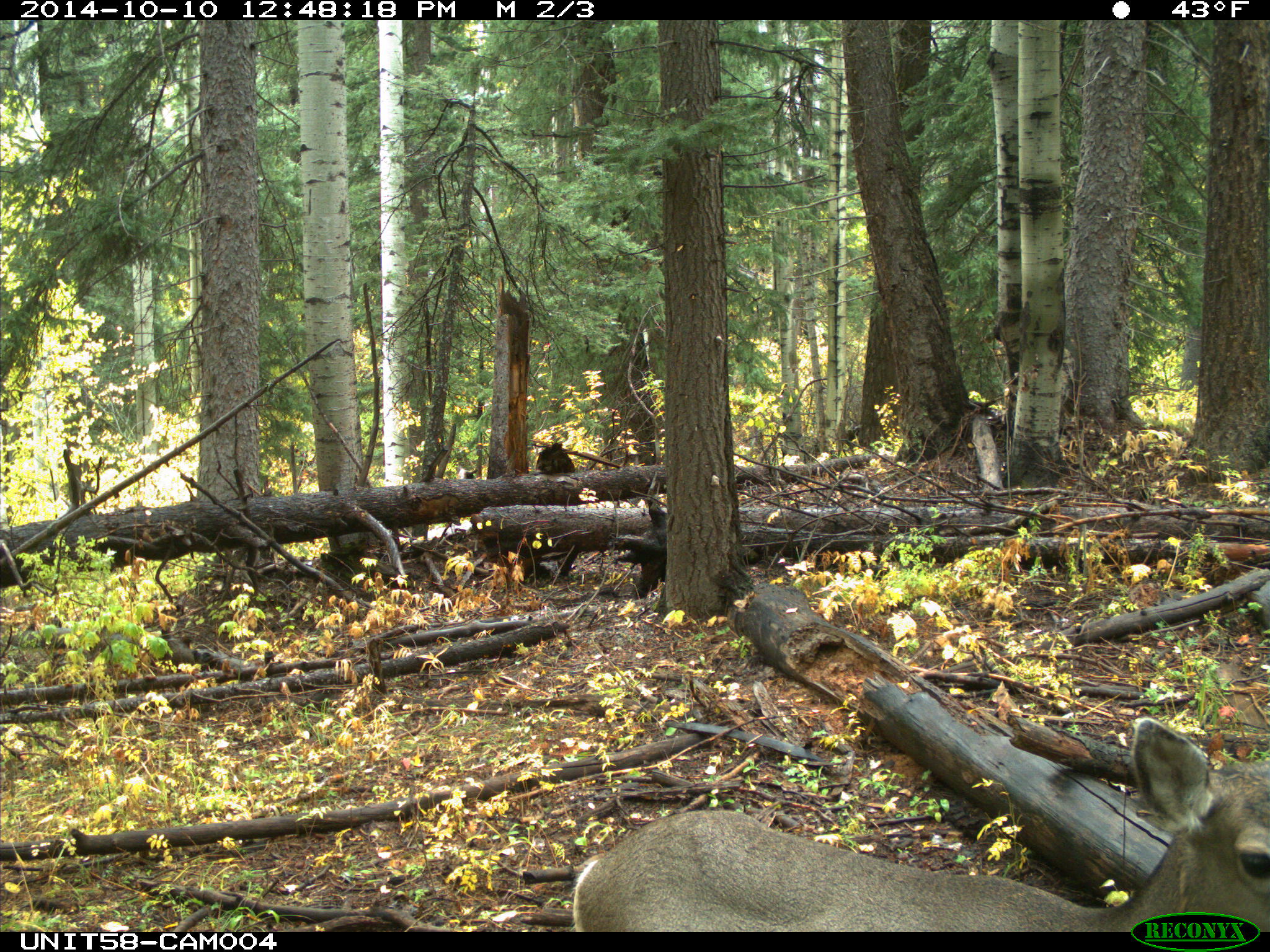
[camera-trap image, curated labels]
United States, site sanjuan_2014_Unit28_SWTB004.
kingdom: Animalia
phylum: Chordata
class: Mammalia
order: Artiodactyla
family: Cervidae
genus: Odocoileus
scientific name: Odocoileus hemionus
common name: mule deer